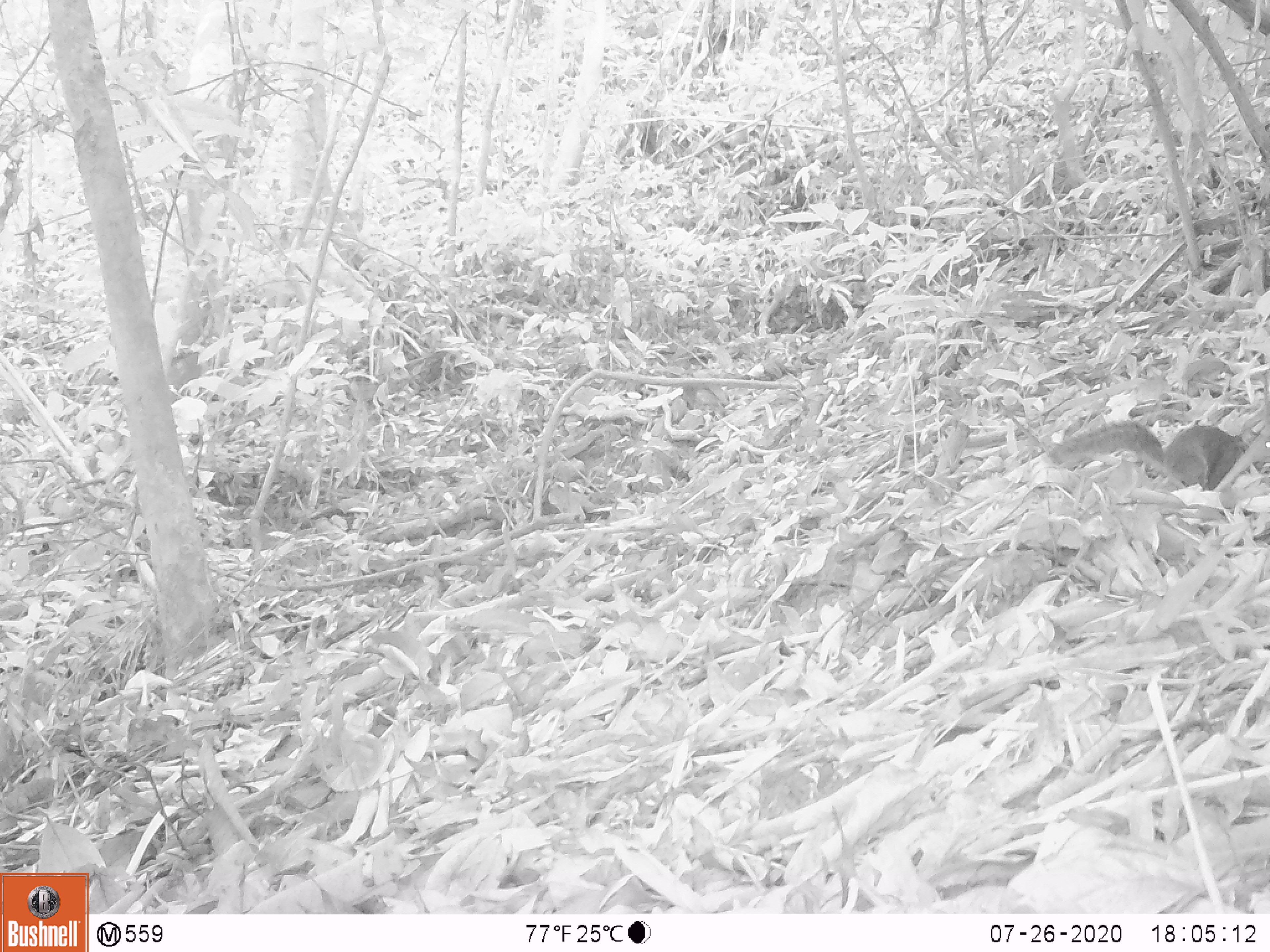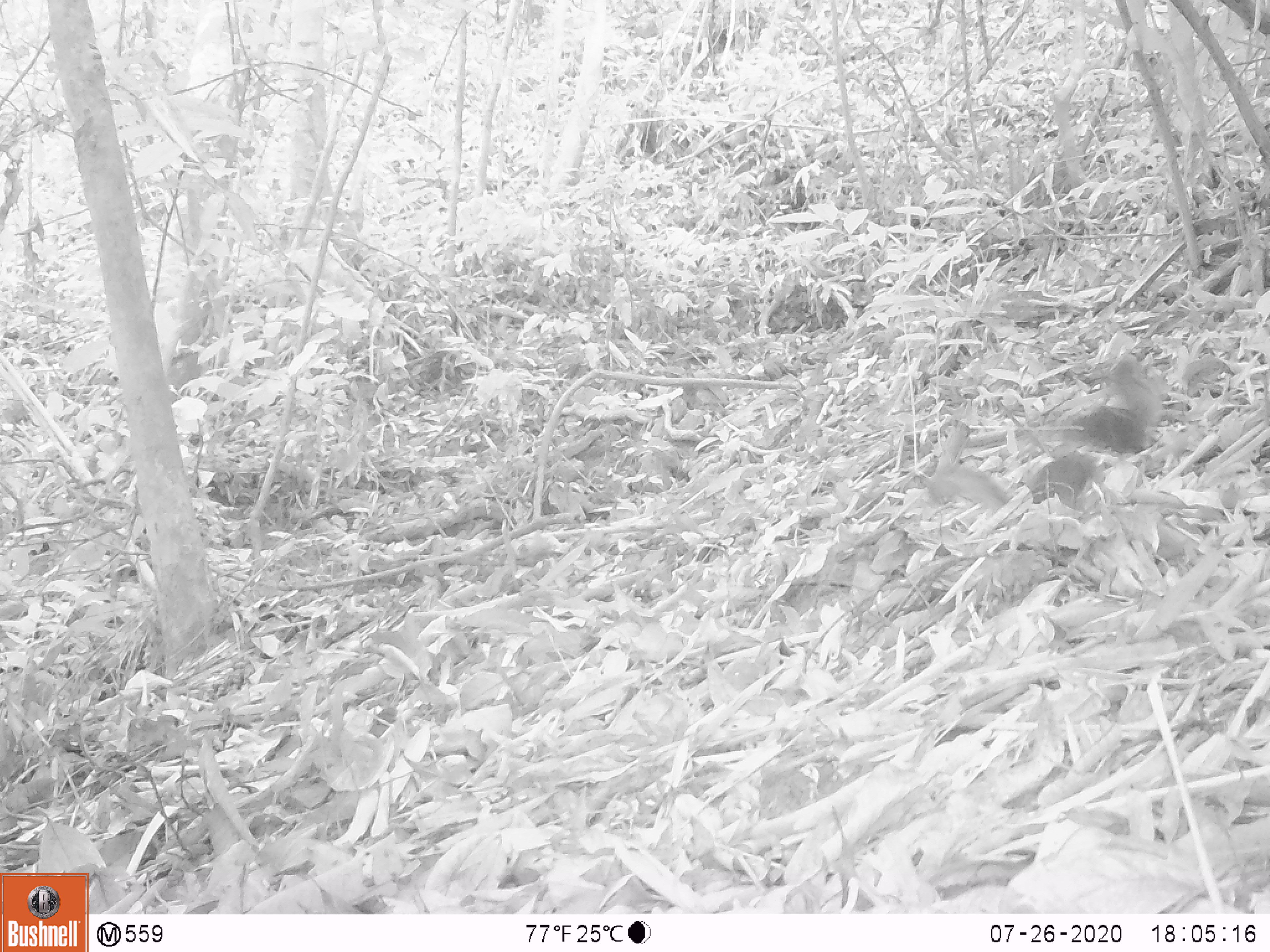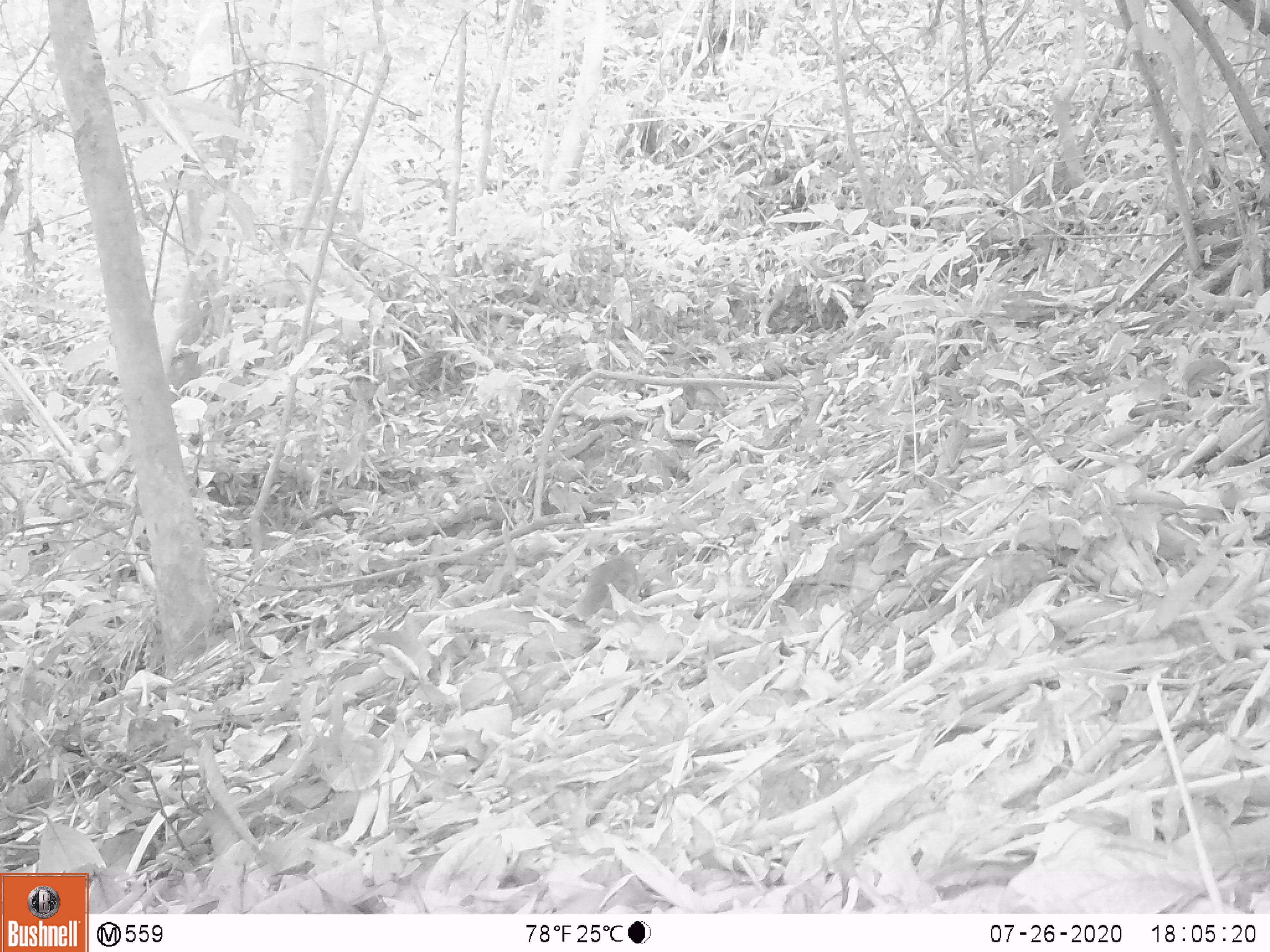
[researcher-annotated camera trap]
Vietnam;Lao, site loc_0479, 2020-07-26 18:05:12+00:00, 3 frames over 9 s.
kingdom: Animalia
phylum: Chordata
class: Mammalia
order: Rodentia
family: Sciuridae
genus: Dremomys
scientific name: Dremomys rufigenis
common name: red-cheeked squirrel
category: red cheeked squirrel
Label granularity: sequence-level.